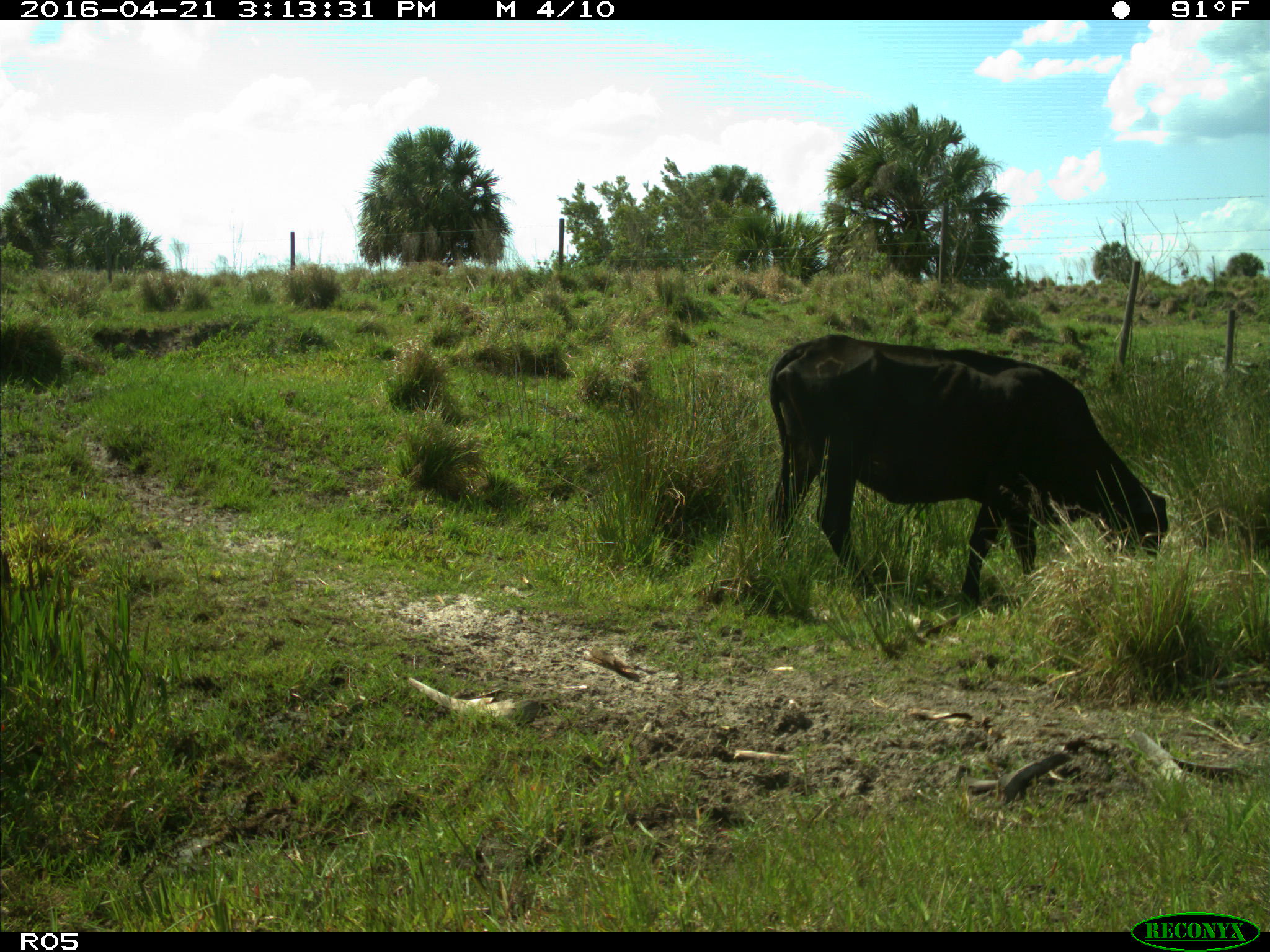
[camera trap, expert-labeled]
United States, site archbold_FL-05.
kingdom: Animalia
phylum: Chordata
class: Mammalia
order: Artiodactyla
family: Bovidae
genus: Bos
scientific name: Bos taurus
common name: domestic cow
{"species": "Bos taurus (domestic cow)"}